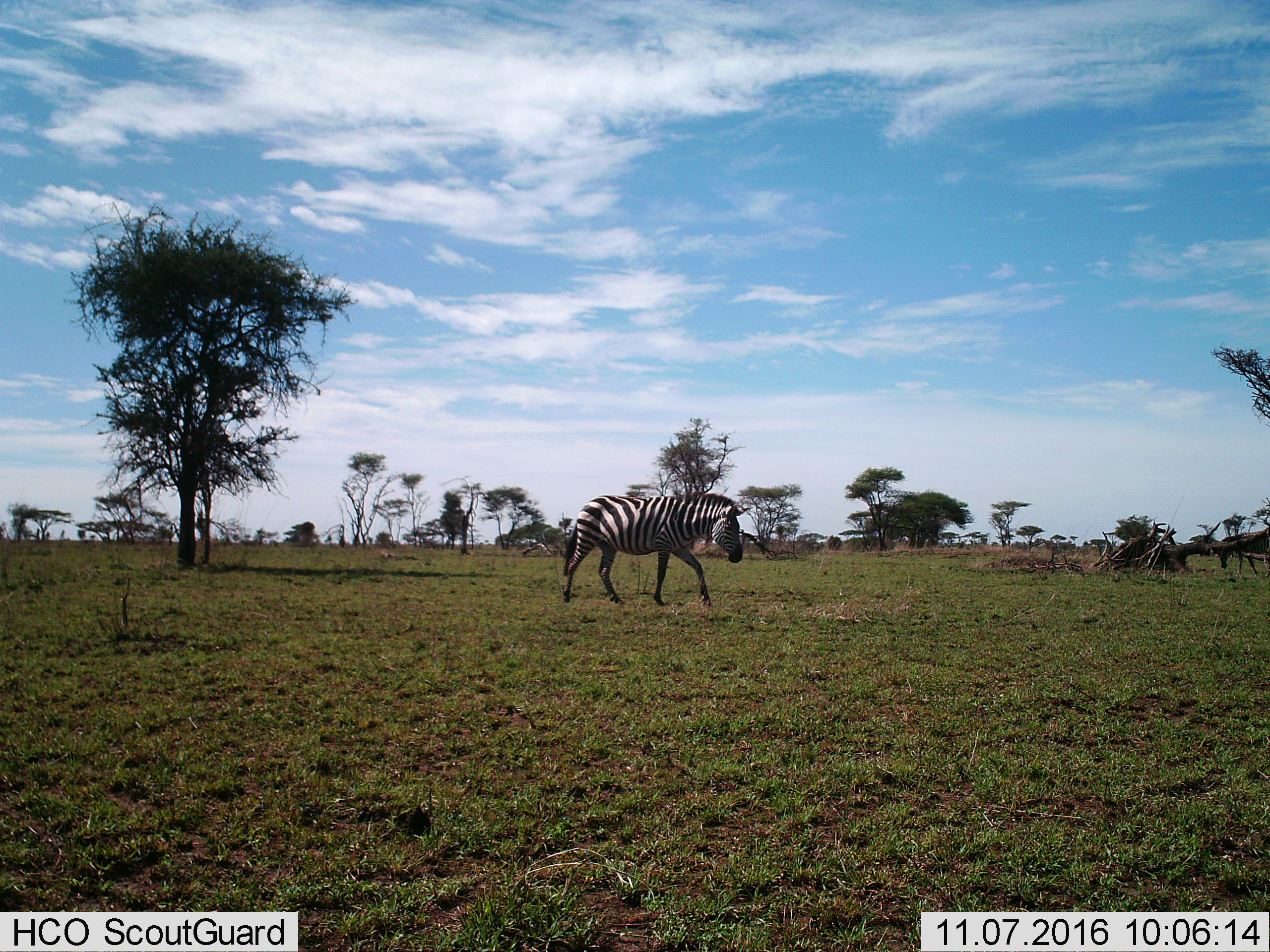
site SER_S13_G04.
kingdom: Animalia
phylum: Chordata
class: Mammalia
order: Perissodactyla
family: Equidae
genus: Equus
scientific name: Equus quagga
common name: plains zebra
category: zebraplains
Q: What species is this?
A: Zebraplains (plains zebra) (Equus quagga).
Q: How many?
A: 1.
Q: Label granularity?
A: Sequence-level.